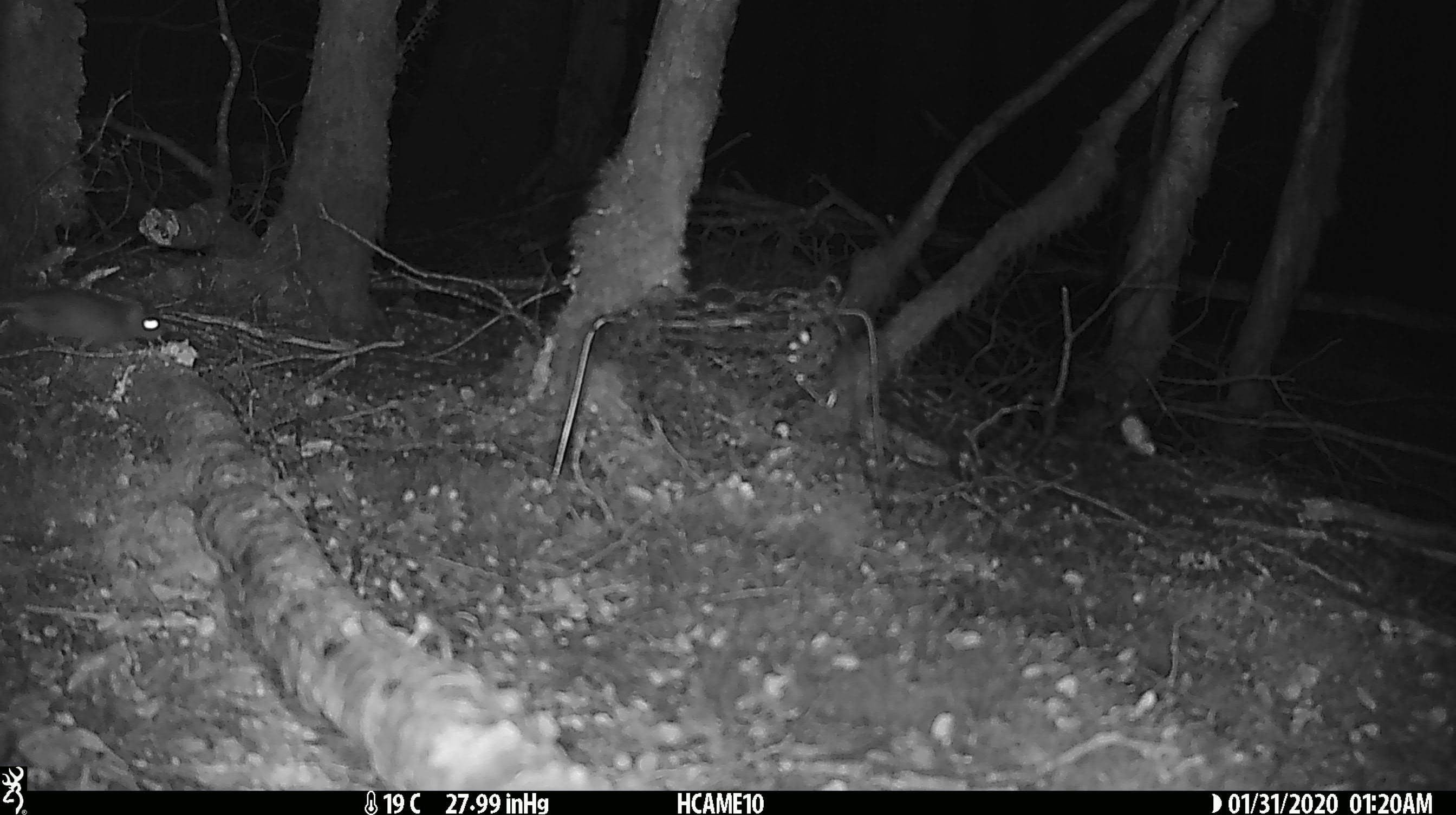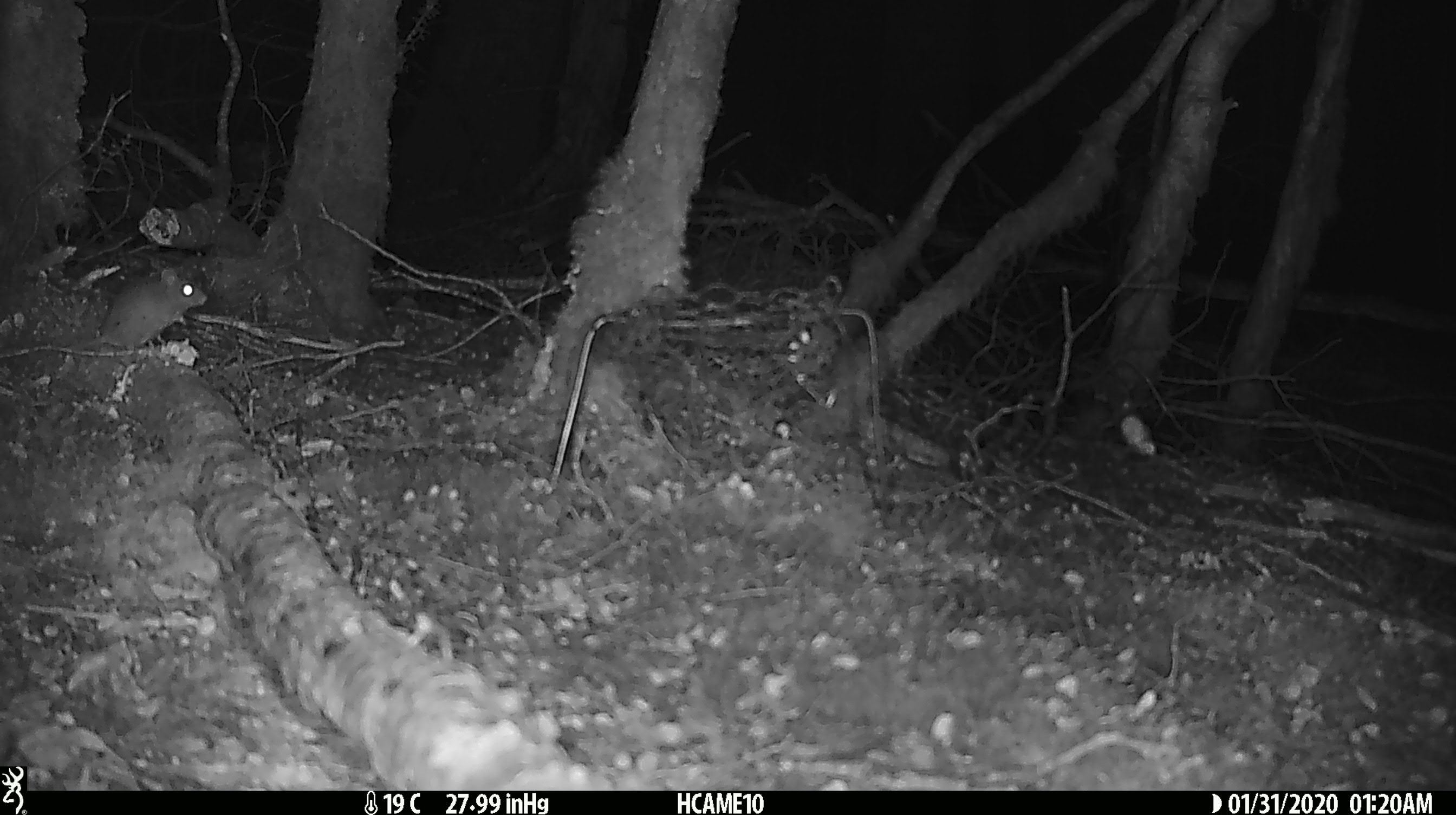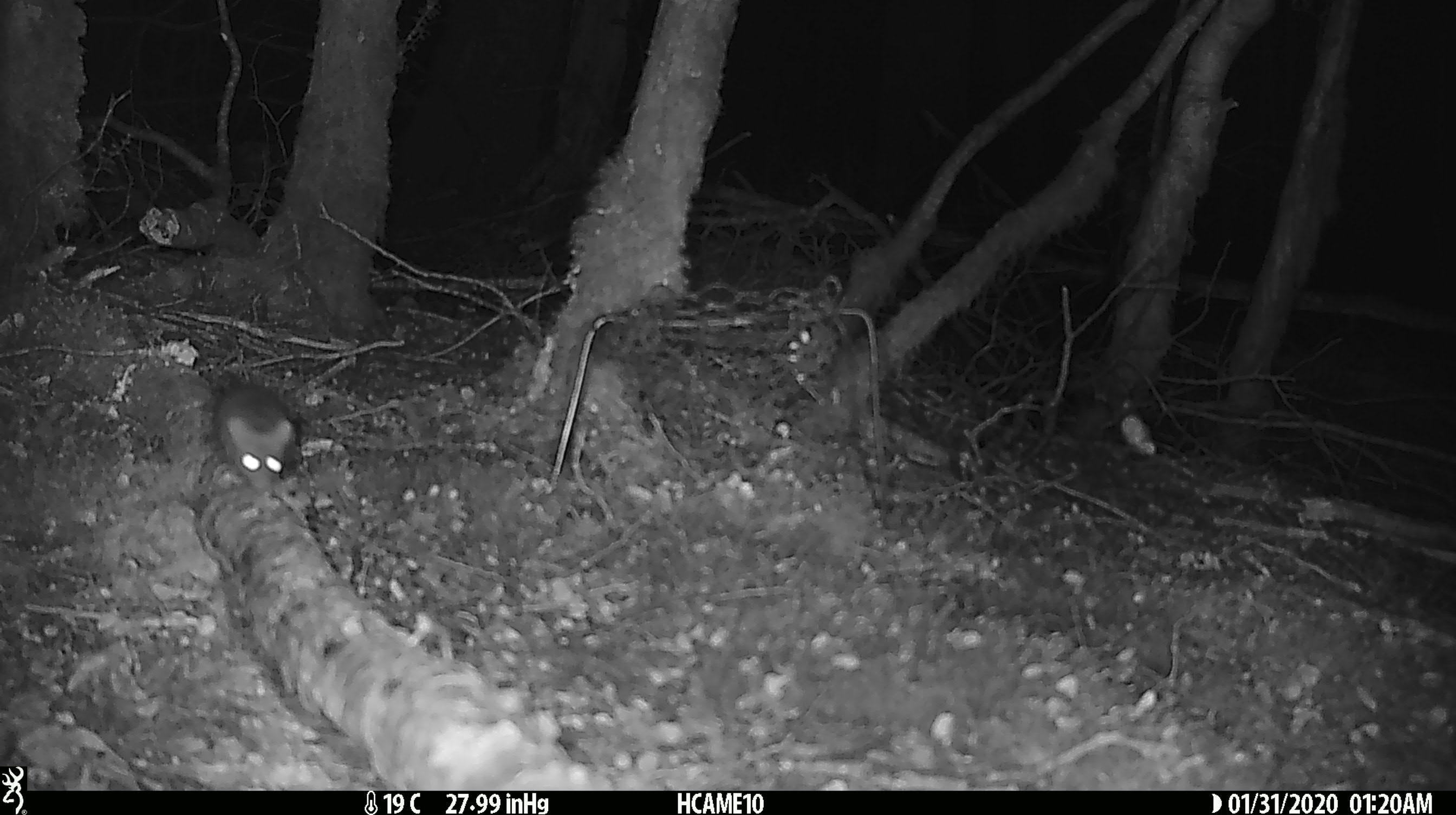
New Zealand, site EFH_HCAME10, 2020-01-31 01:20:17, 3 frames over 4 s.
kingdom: Animalia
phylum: Chordata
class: Mammalia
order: Rodentia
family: Muridae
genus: Mus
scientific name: Mus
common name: mouse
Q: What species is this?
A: Mouse (Mus).